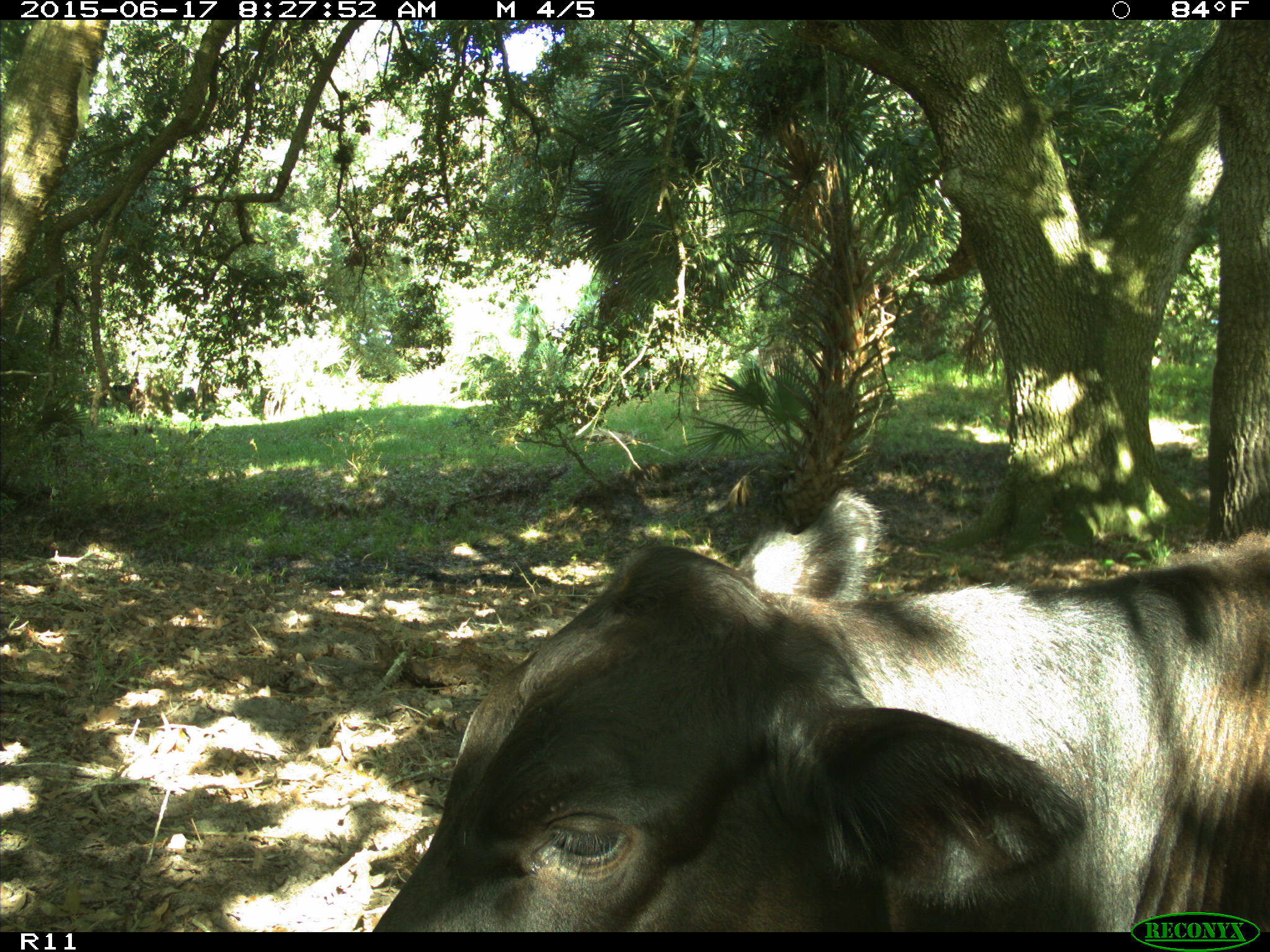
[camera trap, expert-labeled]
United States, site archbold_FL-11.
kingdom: Animalia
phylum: Chordata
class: Mammalia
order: Artiodactyla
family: Bovidae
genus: Bos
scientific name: Bos taurus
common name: domestic cow